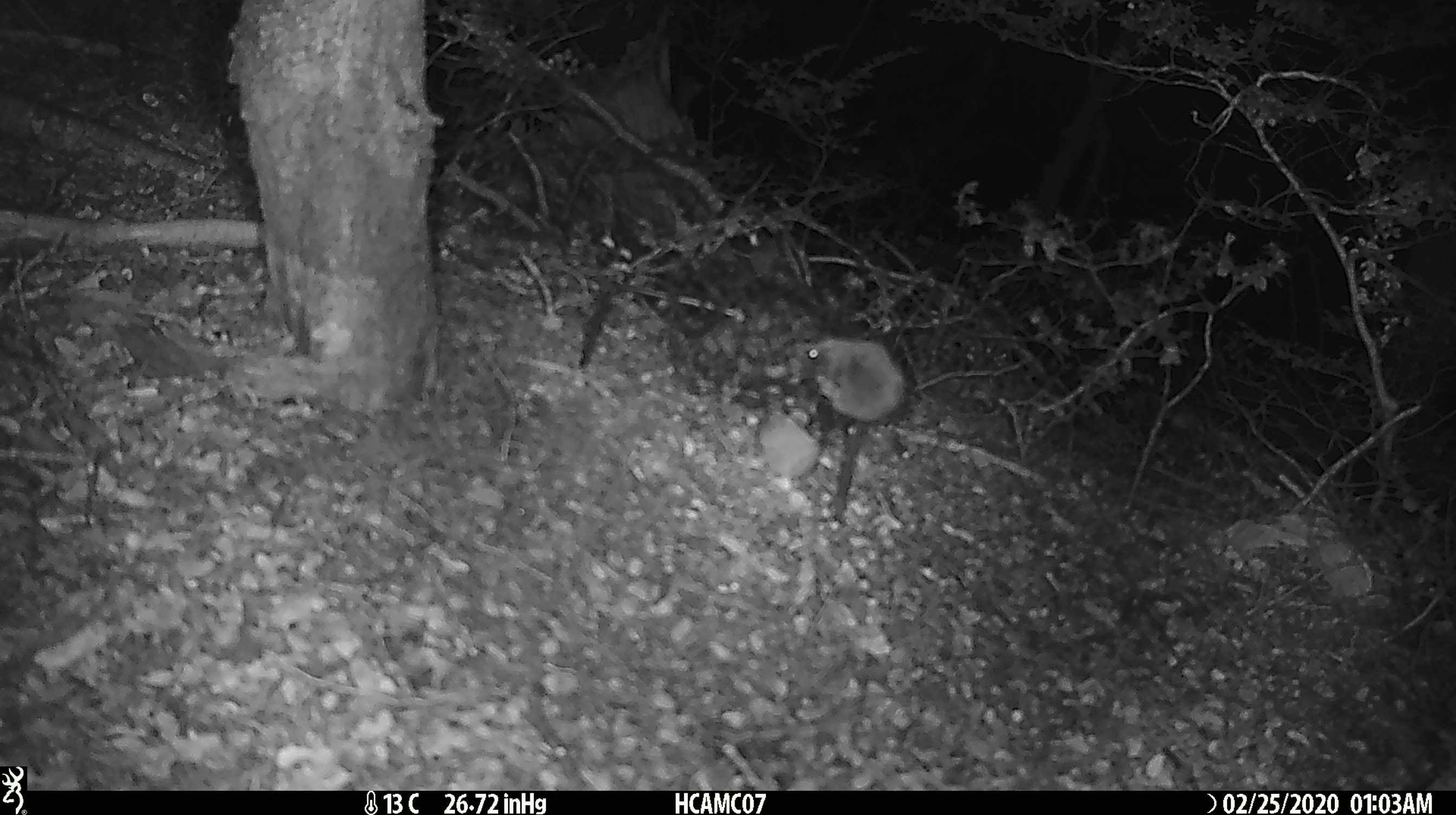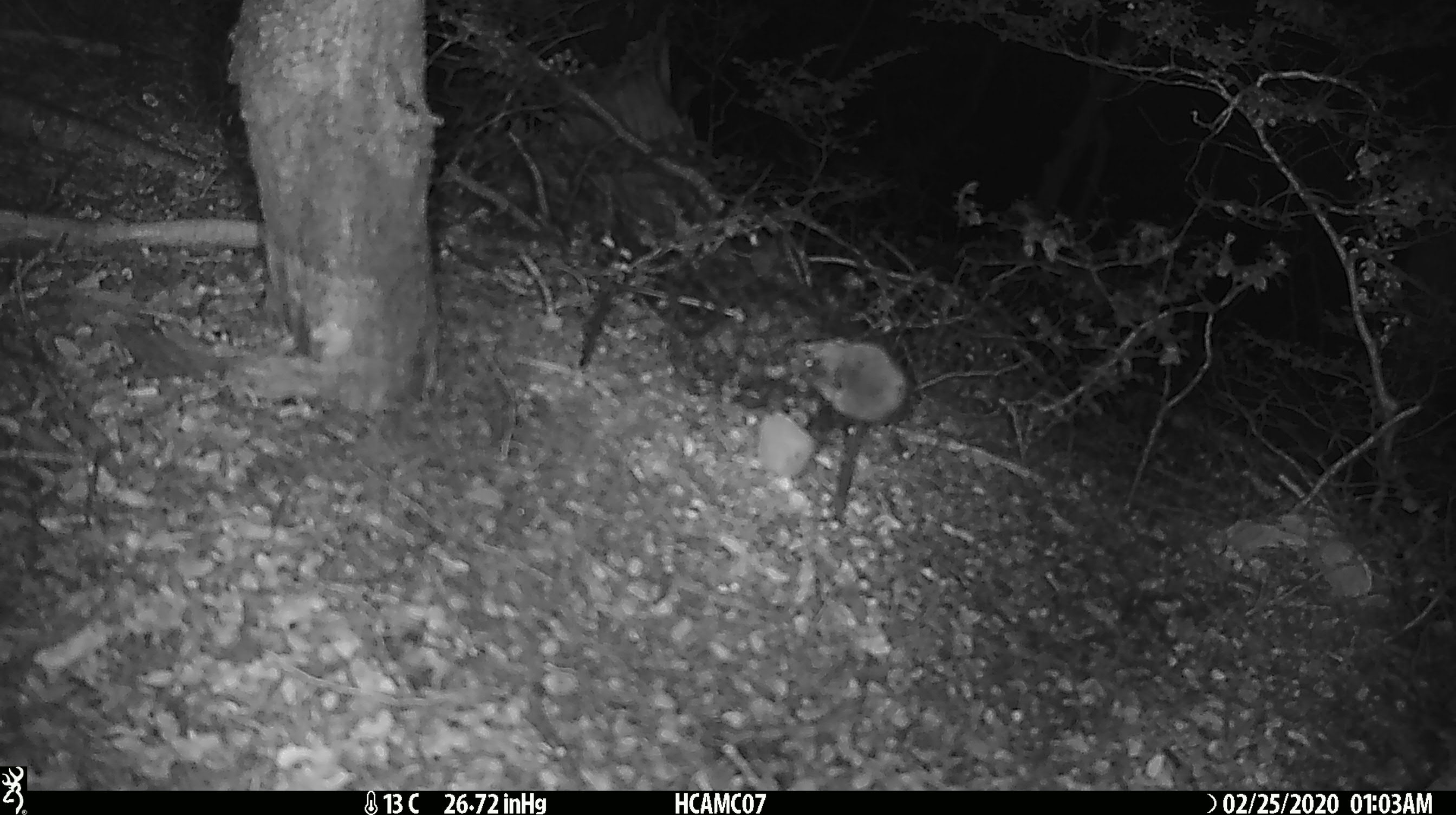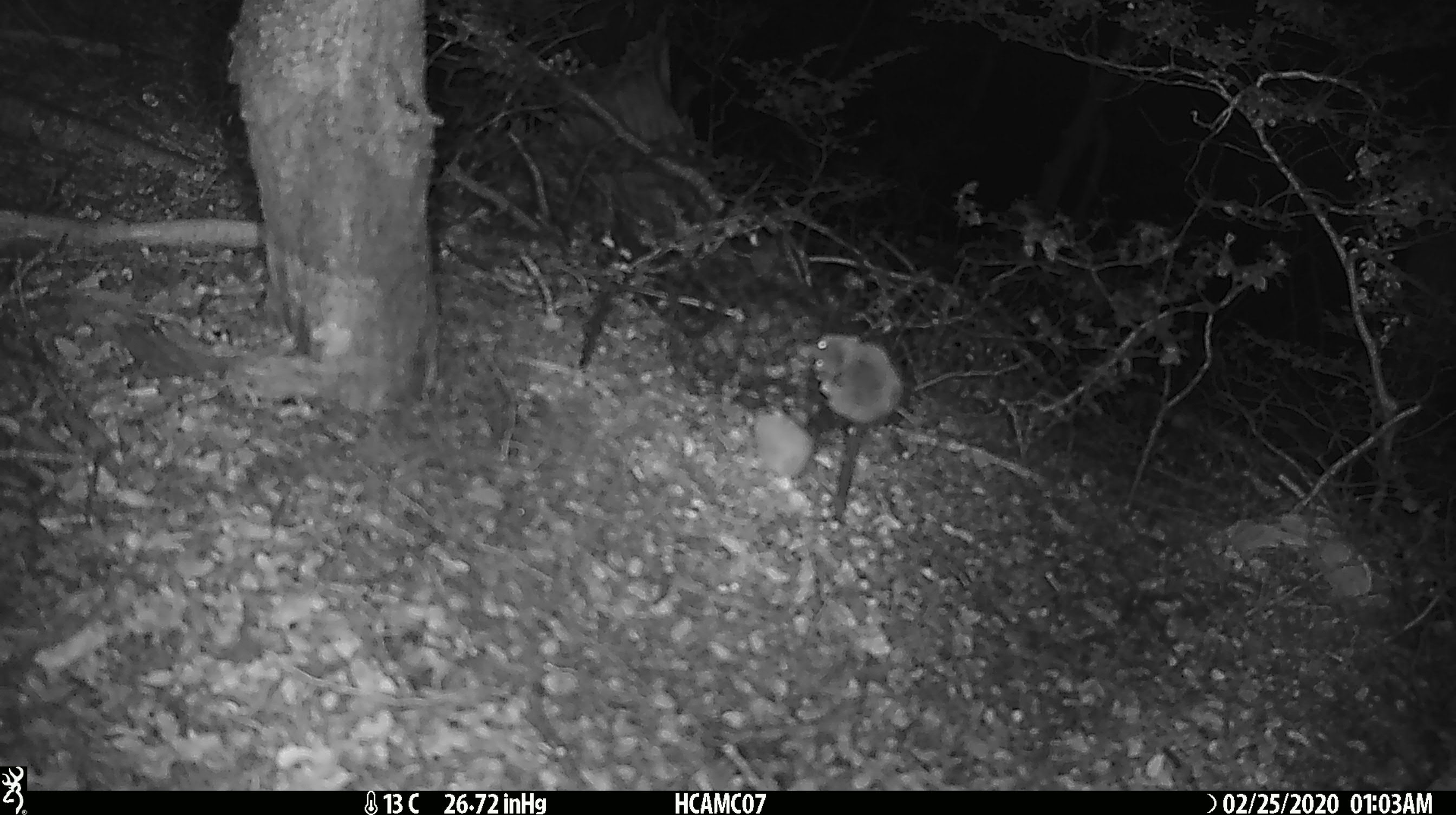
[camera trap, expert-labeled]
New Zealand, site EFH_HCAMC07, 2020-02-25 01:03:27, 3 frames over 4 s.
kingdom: Animalia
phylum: Chordata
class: Mammalia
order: Rodentia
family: Muridae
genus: Mus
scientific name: Mus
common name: mouse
Mouse (Mus).